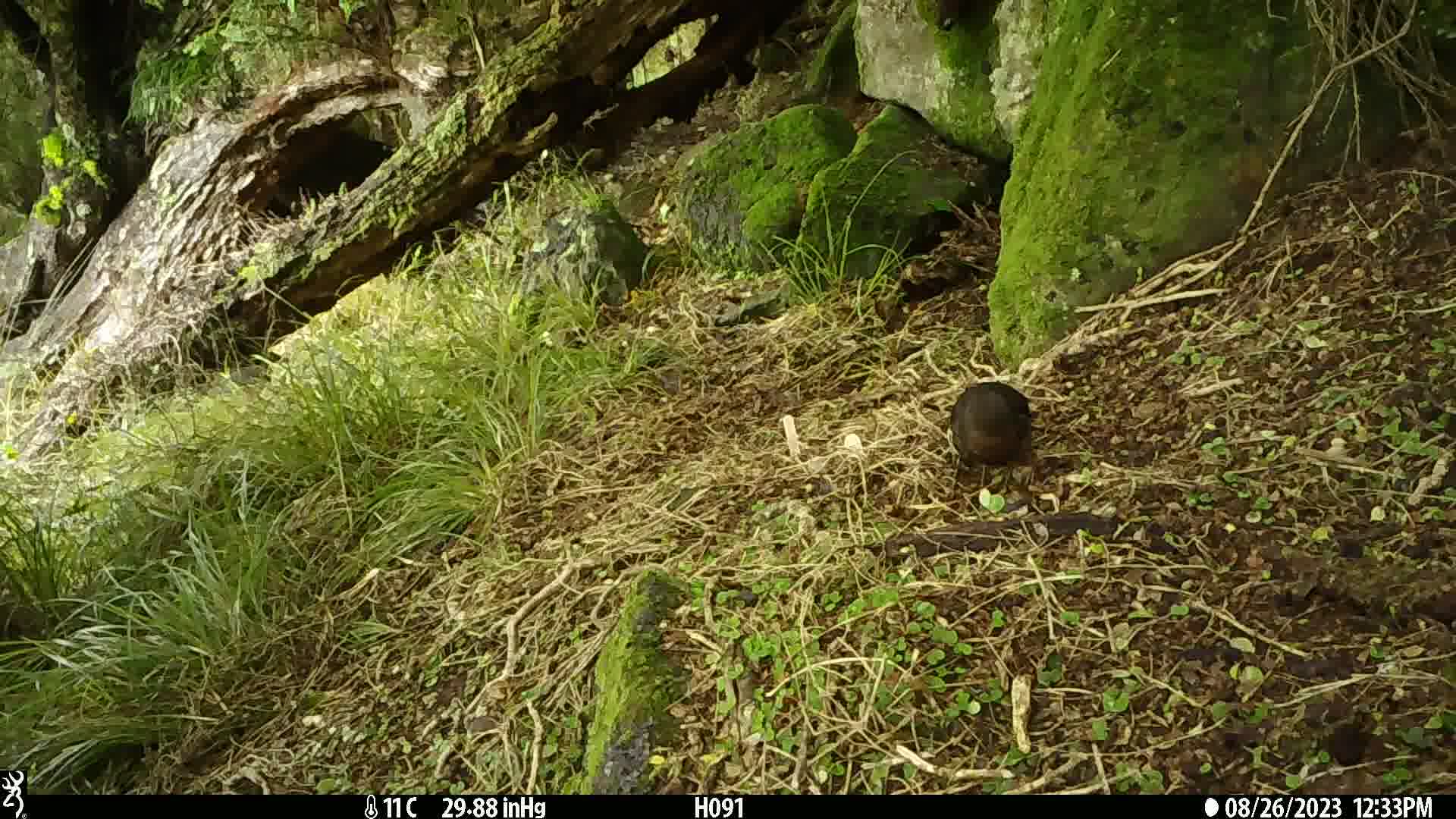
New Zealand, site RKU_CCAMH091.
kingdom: Animalia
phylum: Chordata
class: Aves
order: Passeriformes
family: Turdidae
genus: Turdus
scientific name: Turdus merula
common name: eurasian blackbird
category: blackbird